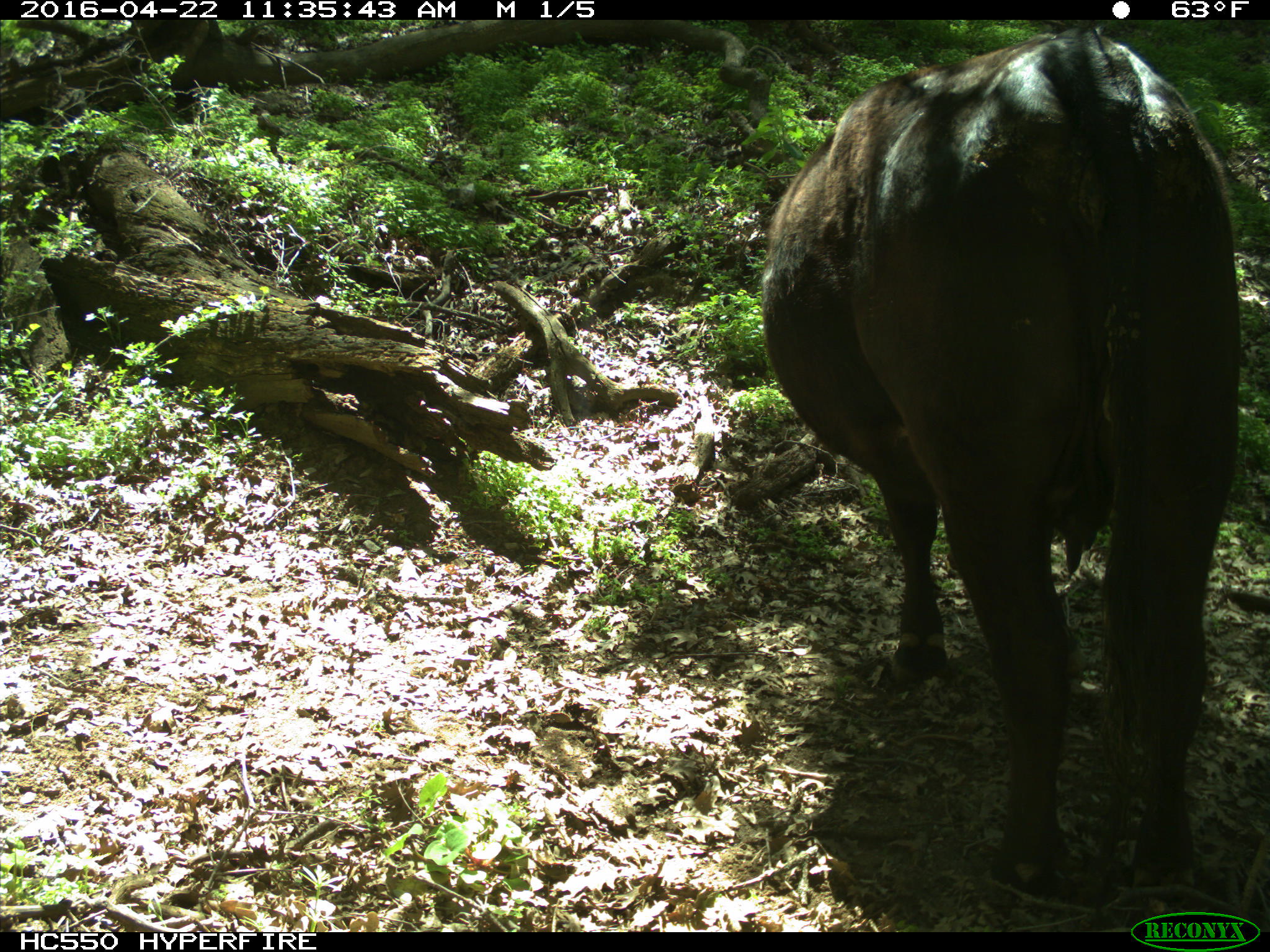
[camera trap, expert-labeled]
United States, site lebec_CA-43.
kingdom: Animalia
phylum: Chordata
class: Mammalia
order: Artiodactyla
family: Bovidae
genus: Bos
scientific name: Bos taurus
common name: domestic cow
Bos taurus (domestic cow).